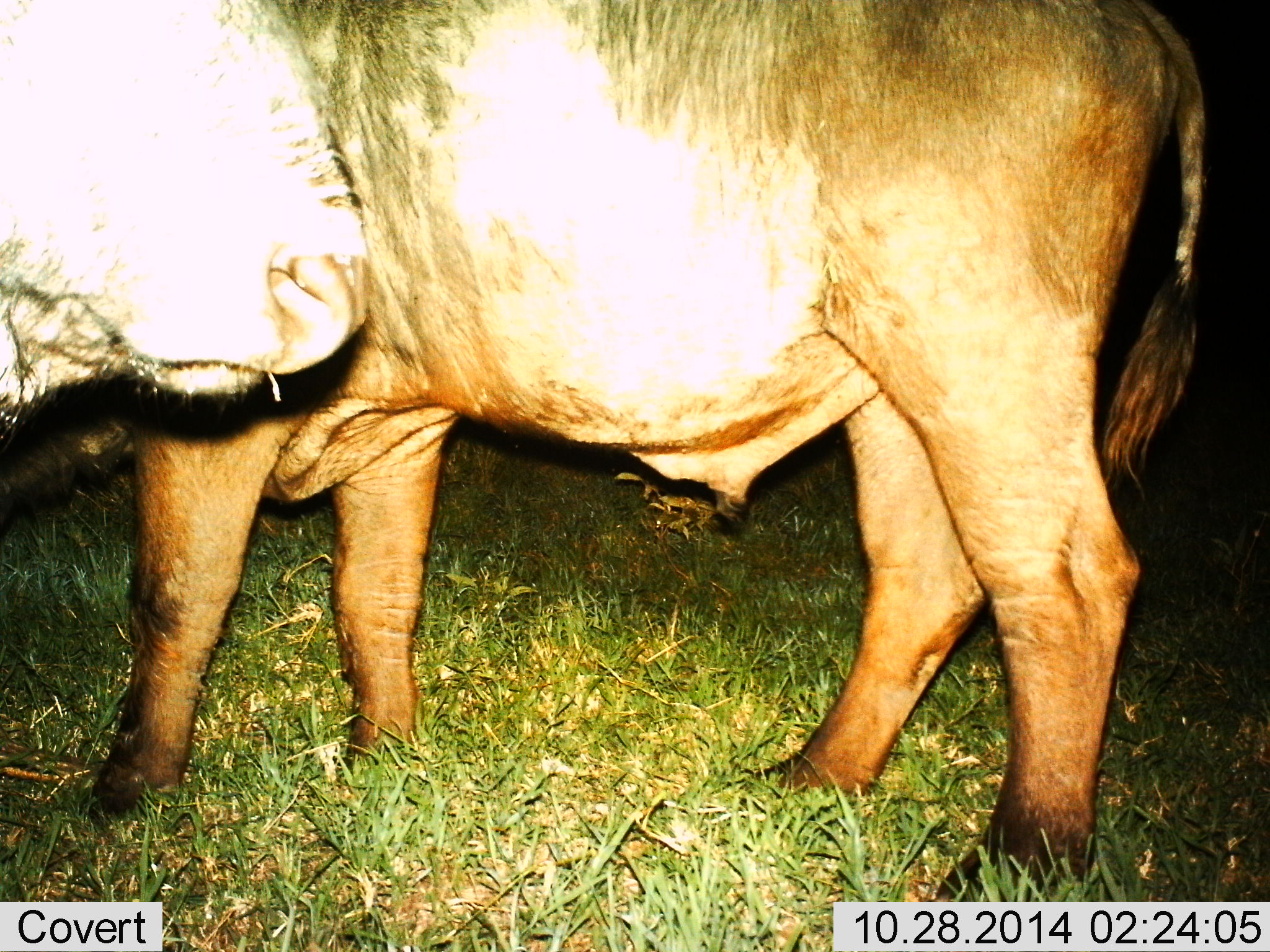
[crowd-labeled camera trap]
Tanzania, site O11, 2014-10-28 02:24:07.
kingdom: Animalia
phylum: Chordata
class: Mammalia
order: Artiodactyla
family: Bovidae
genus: Syncerus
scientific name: Syncerus caffer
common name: cape buffalo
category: buffalo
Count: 2.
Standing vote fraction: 100%.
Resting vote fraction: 0%.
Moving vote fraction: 0%.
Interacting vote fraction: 0%.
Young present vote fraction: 0%.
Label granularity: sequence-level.